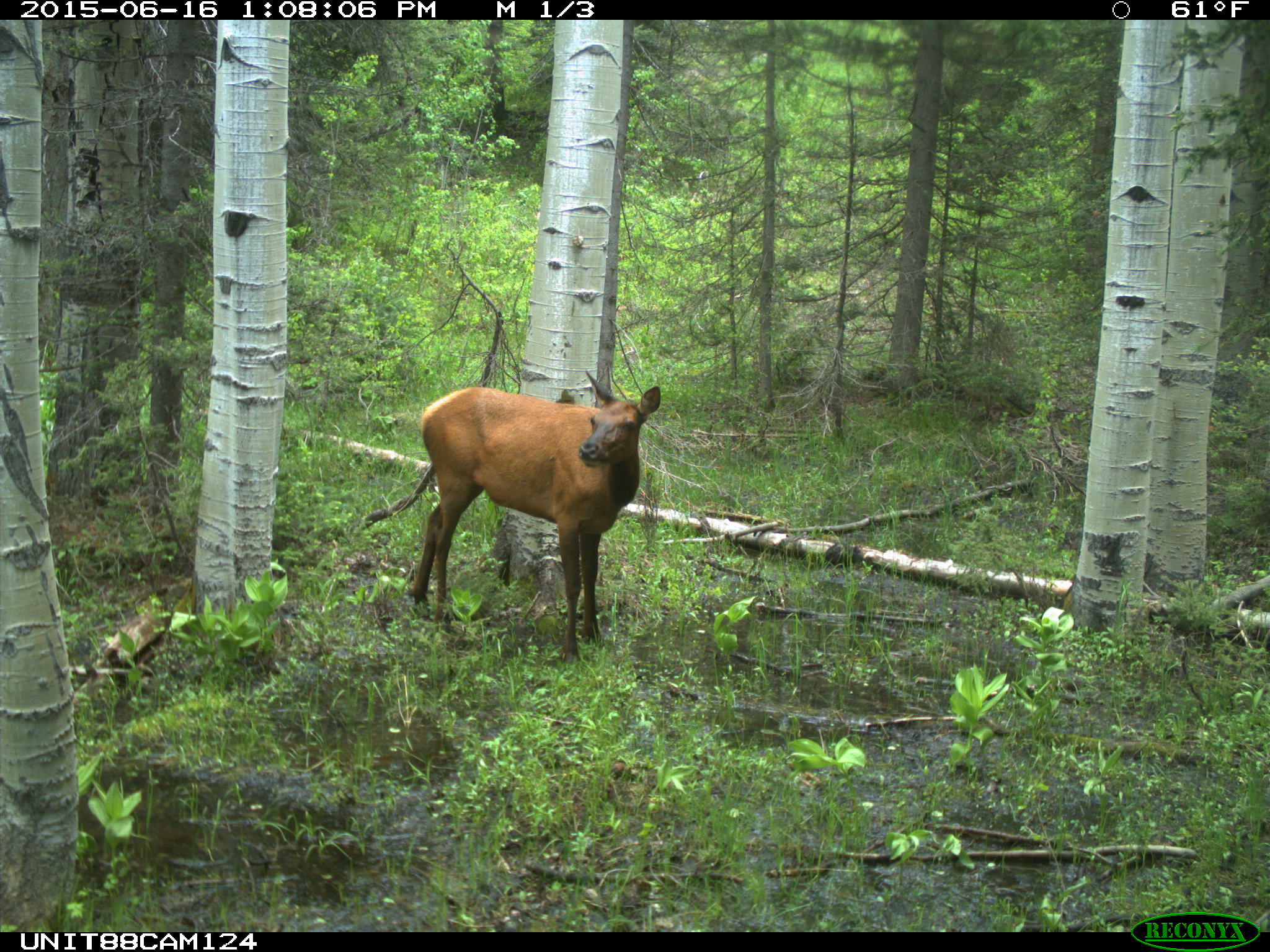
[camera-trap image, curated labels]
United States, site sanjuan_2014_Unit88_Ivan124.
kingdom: Animalia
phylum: Chordata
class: Mammalia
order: Artiodactyla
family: Cervidae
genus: Cervus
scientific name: Cervus elaphus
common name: red deer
Cervus elaphus (red deer).